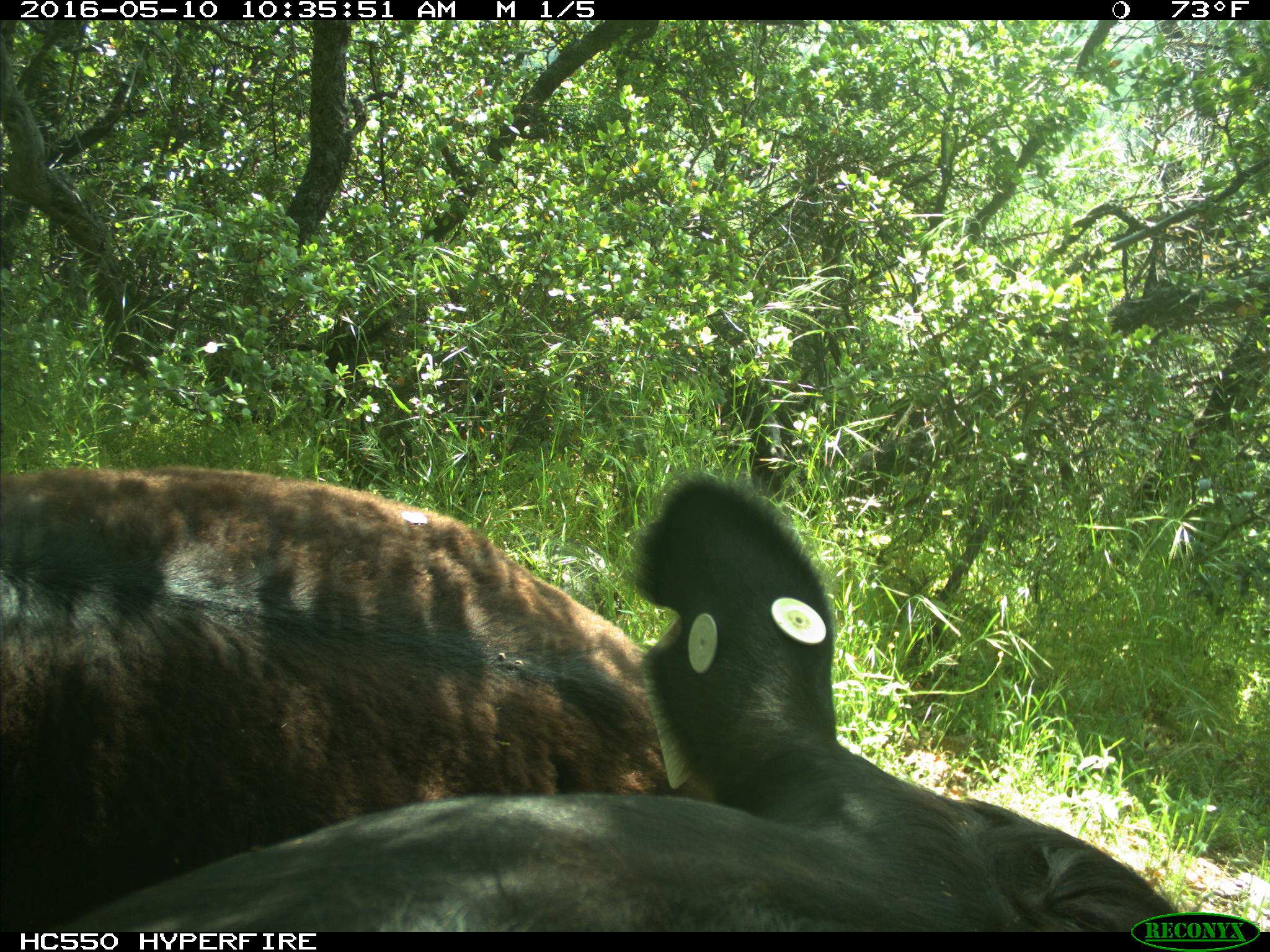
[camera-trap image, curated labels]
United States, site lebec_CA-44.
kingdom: Animalia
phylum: Chordata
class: Mammalia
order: Artiodactyla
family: Bovidae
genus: Bos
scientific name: Bos taurus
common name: domestic cow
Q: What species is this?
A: Bos taurus (domestic cow).